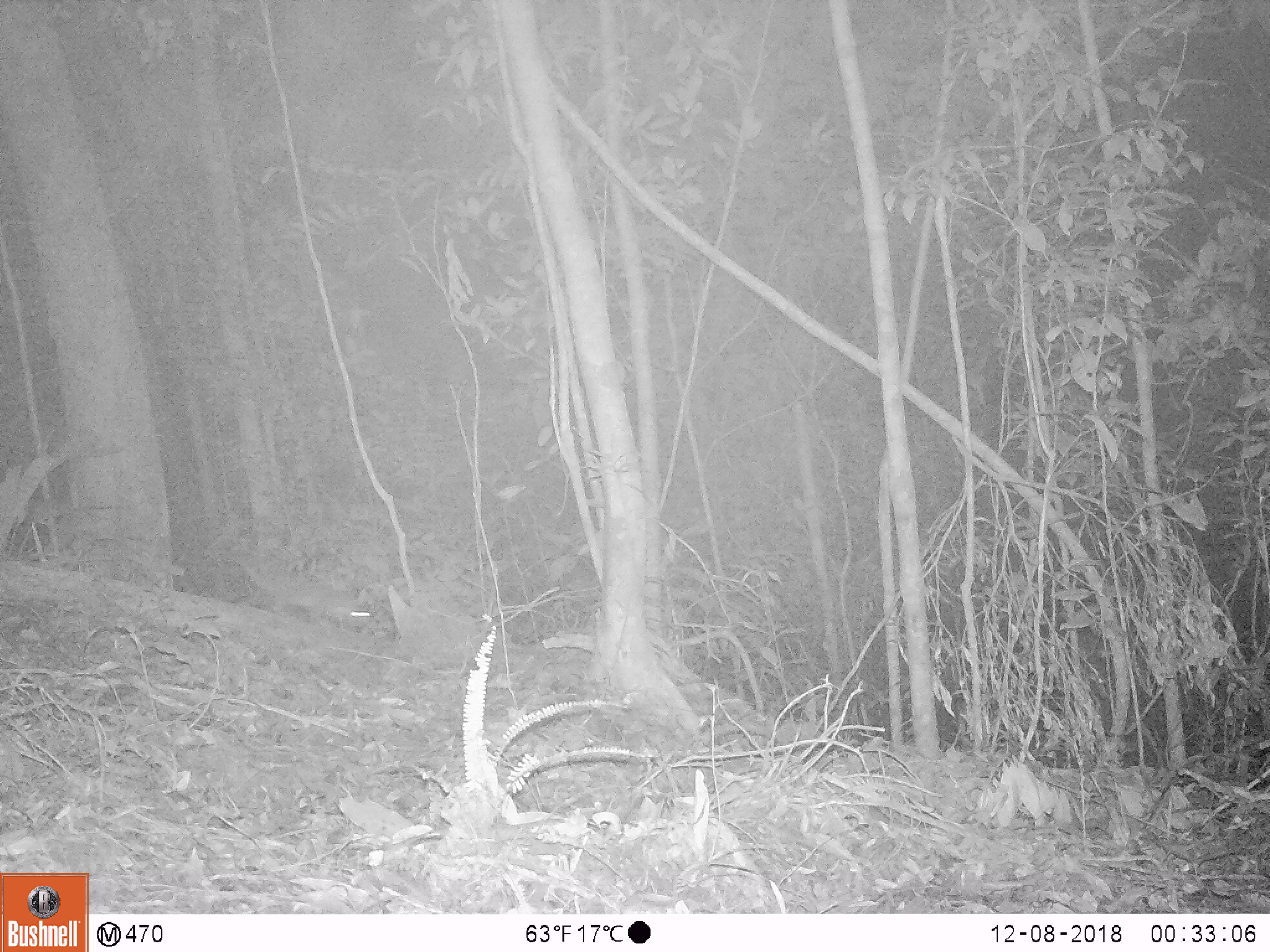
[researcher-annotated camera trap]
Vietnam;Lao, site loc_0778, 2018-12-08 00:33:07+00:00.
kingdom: Animalia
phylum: Chordata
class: Mammalia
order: Carnivora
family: Mustelidae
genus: Melogale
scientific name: Melogale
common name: ferret badger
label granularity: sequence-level